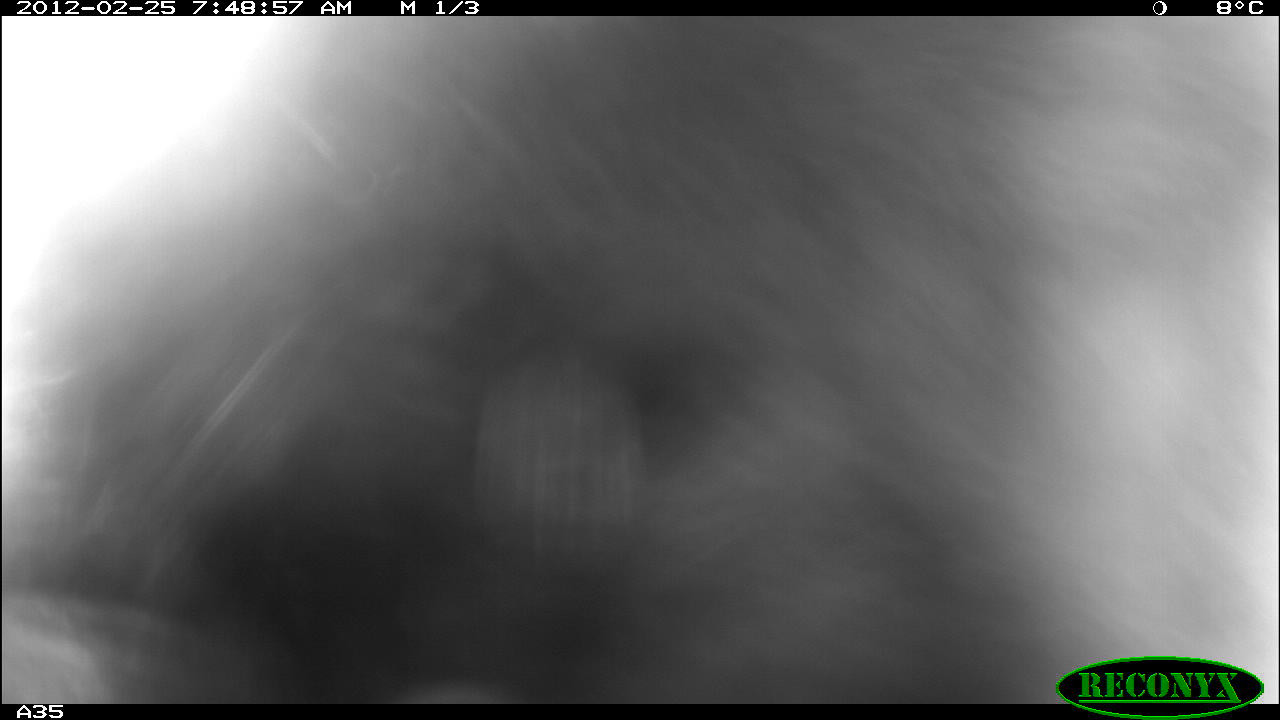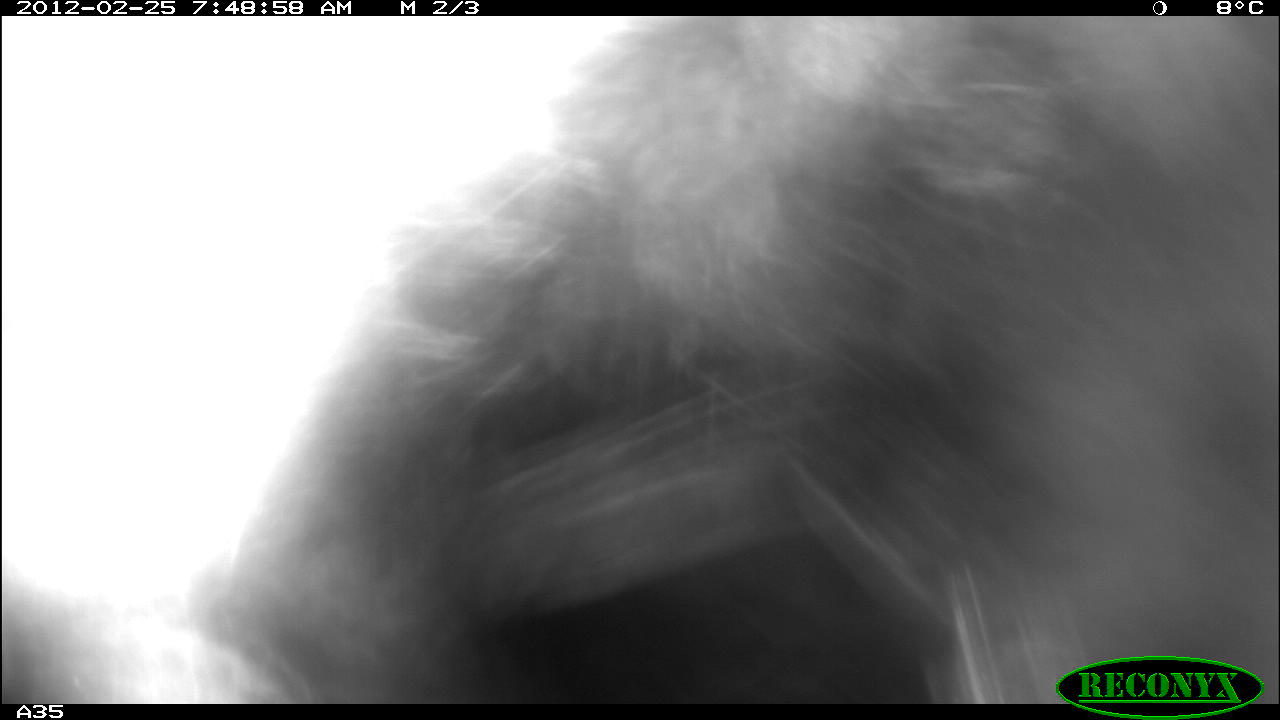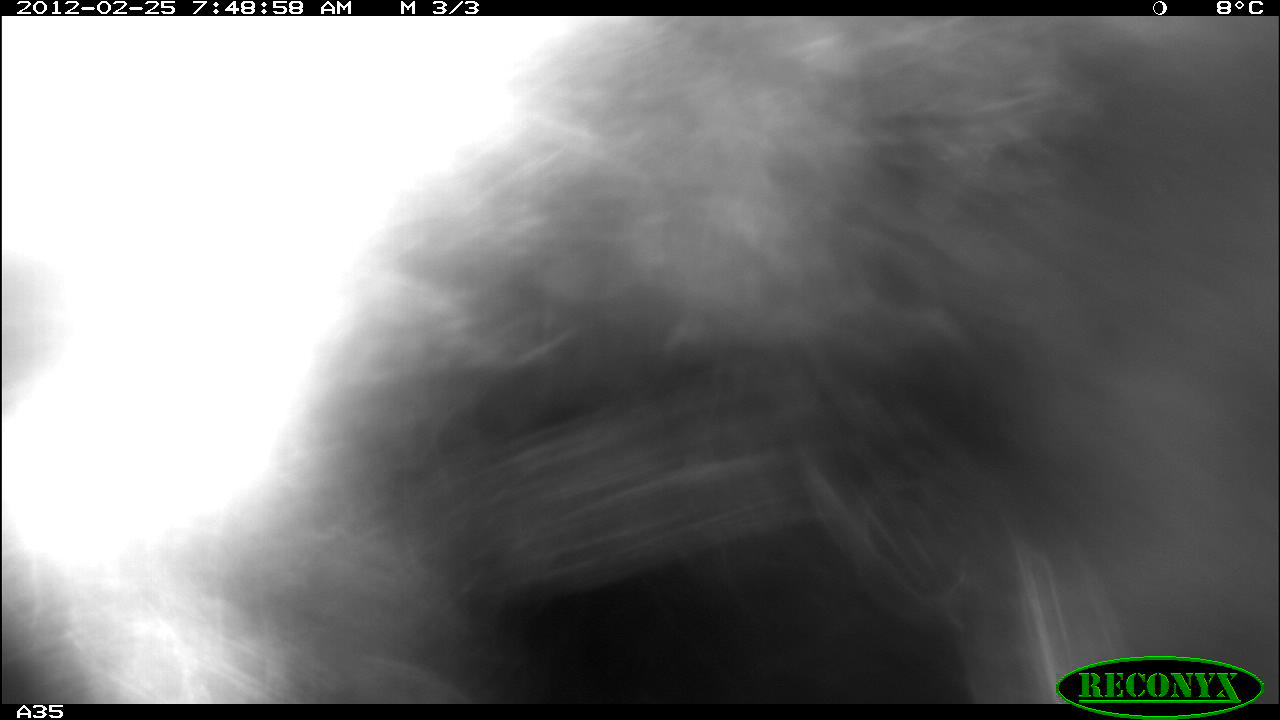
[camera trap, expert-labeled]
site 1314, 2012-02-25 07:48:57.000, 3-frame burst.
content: unidentified animal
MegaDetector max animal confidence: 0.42